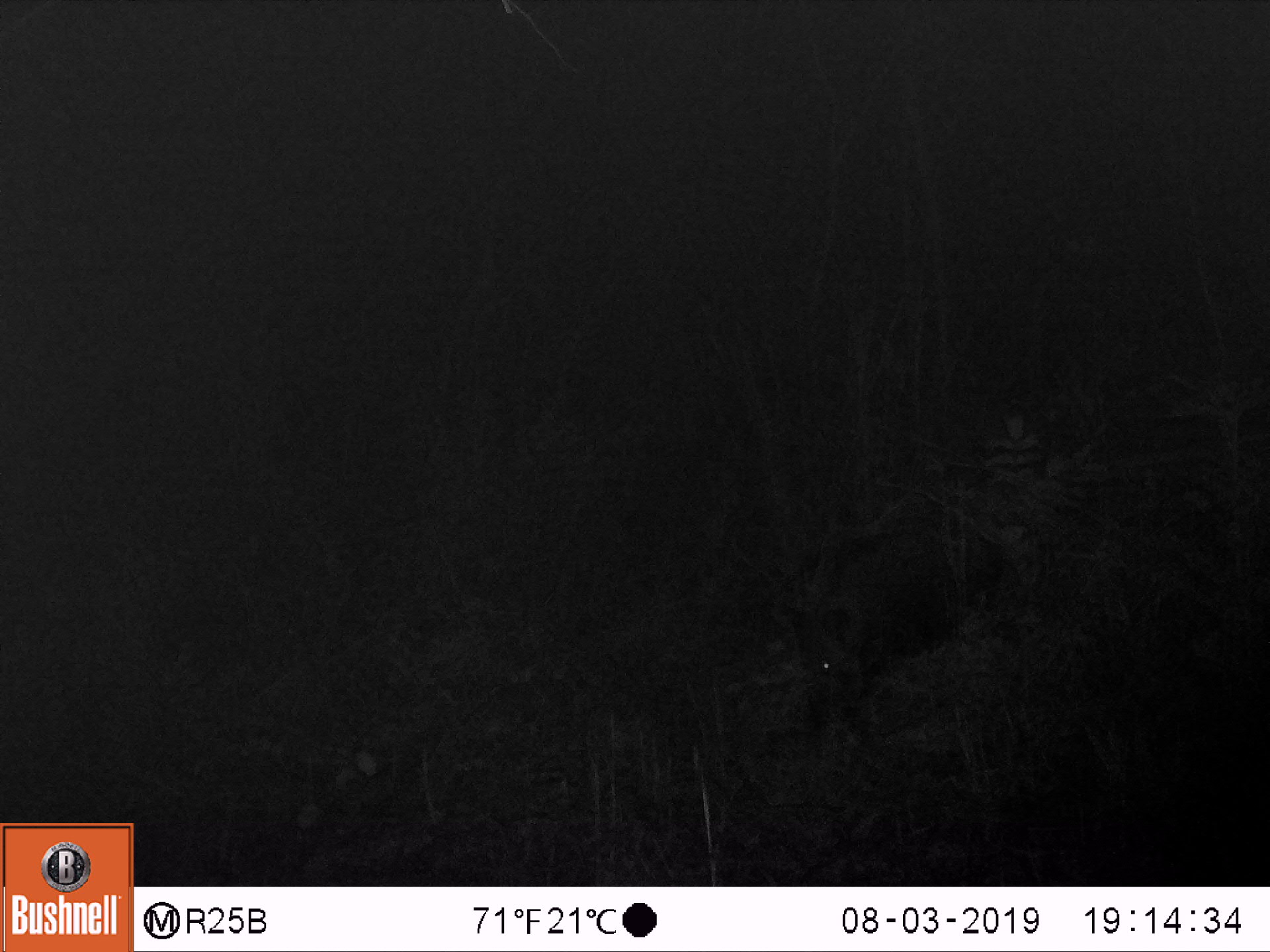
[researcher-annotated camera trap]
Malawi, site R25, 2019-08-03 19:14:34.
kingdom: Animalia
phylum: Chordata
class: Mammalia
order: Artiodactyla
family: Suidae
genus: Potamochoerus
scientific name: Potamochoerus larvatus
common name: bushpig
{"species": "bushpig (Potamochoerus larvatus)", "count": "1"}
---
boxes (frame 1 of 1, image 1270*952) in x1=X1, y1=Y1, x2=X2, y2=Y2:
bushpig: x1=791, y1=514, x2=999, y2=730